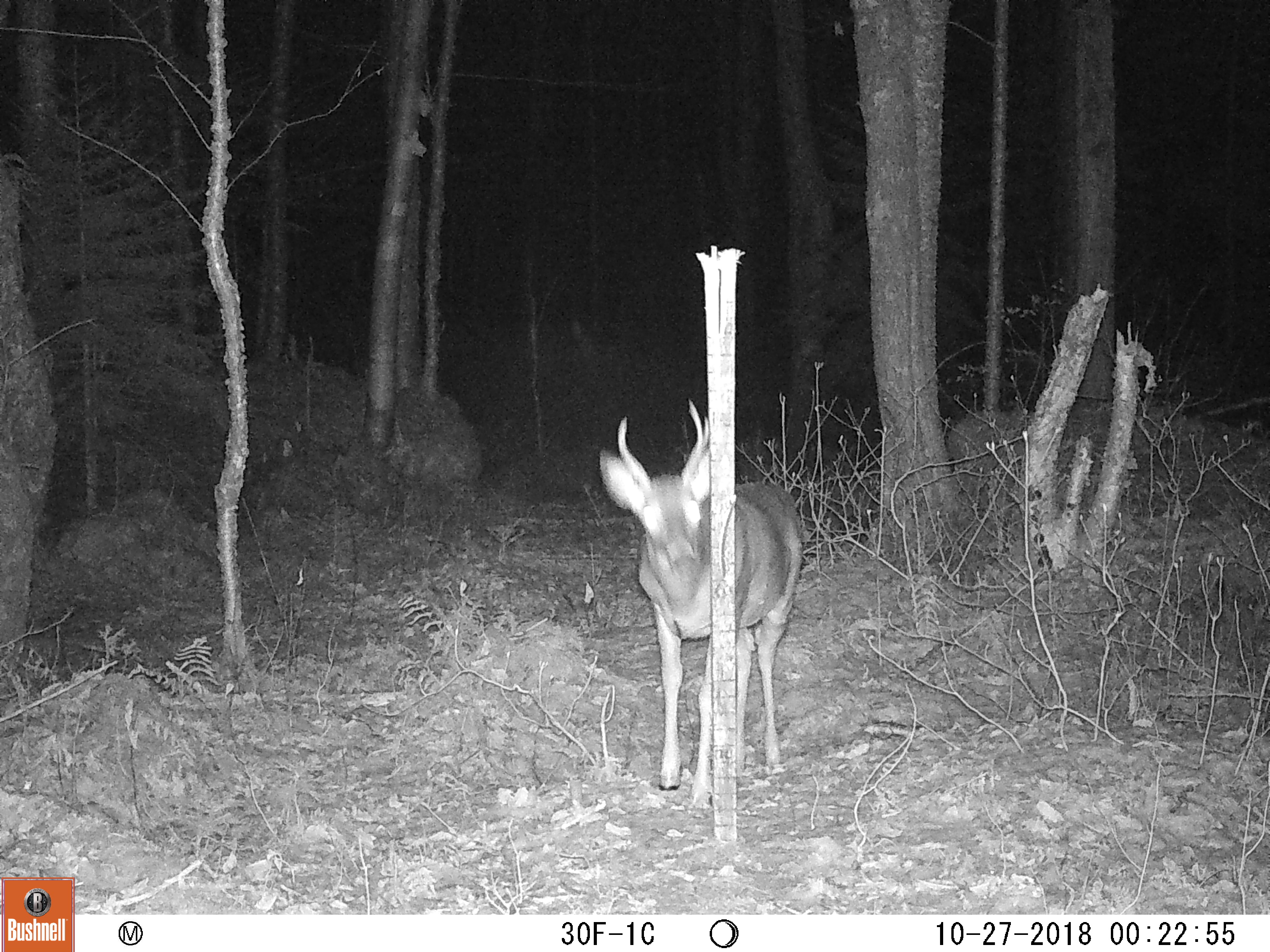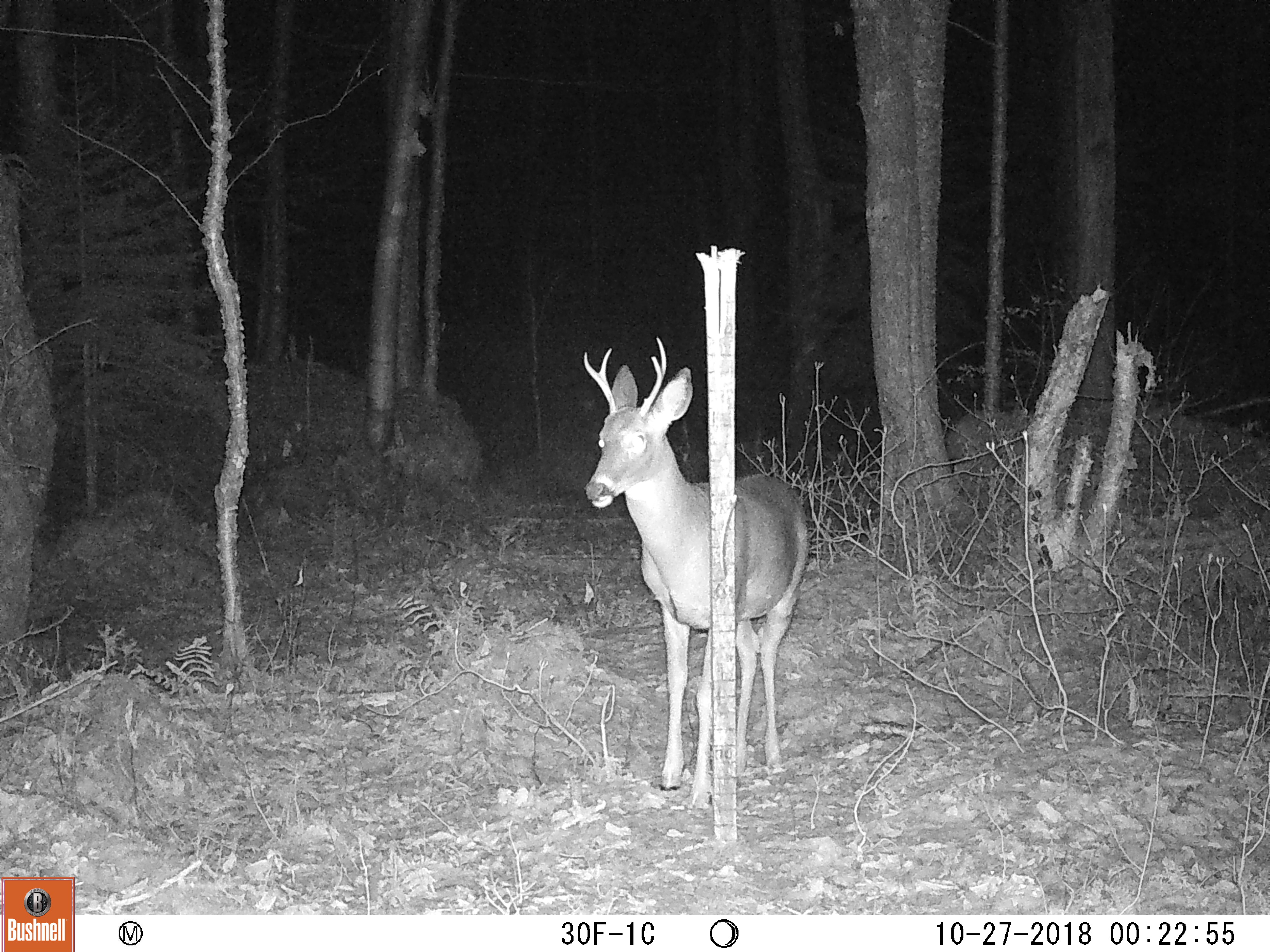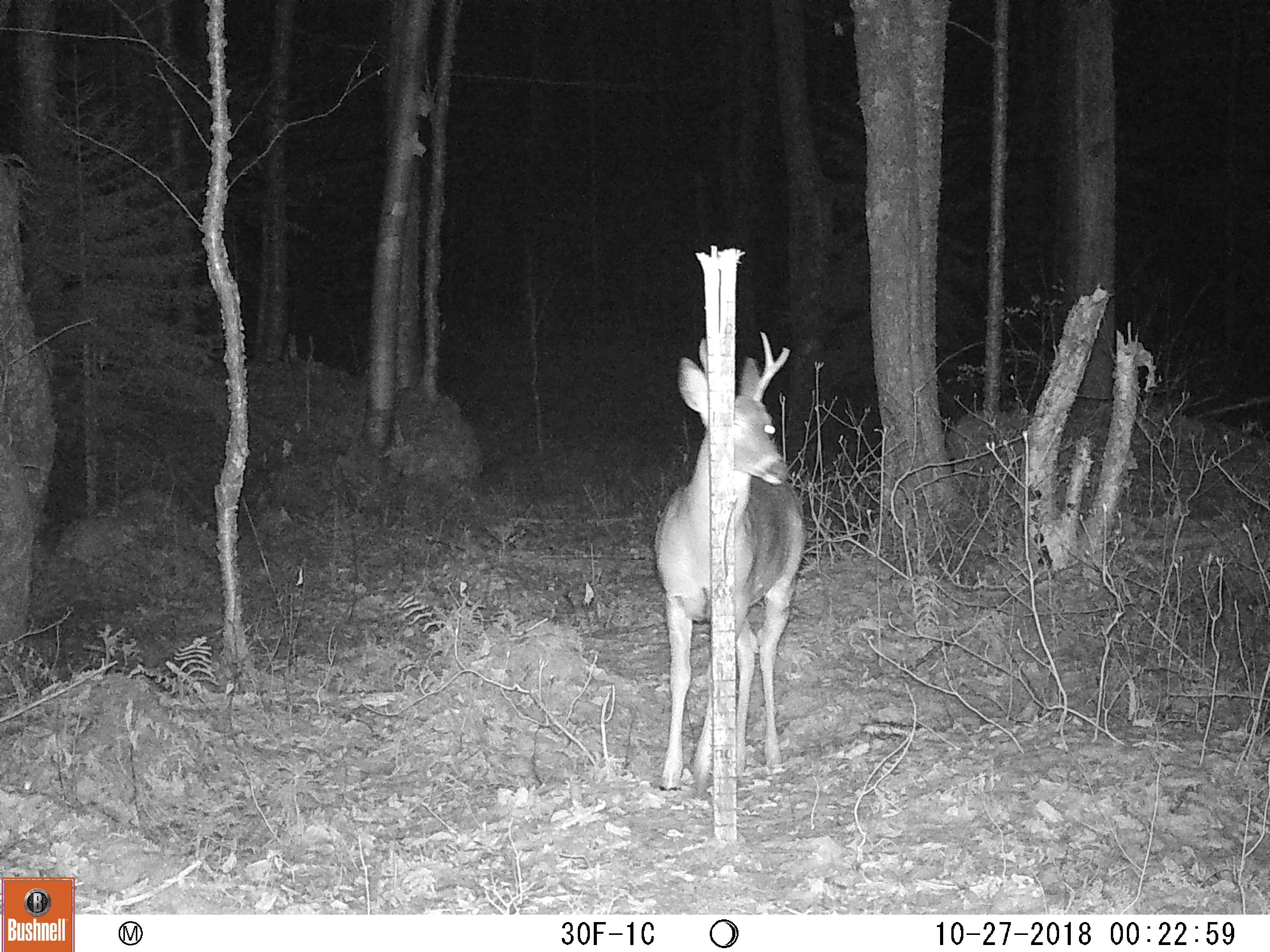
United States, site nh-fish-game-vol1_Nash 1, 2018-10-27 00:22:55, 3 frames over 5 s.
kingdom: Animalia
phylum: Chordata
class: Mammalia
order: Artiodactyla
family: Cervidae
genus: Odocoileus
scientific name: Odocoileus virginianus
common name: white-tailed deer